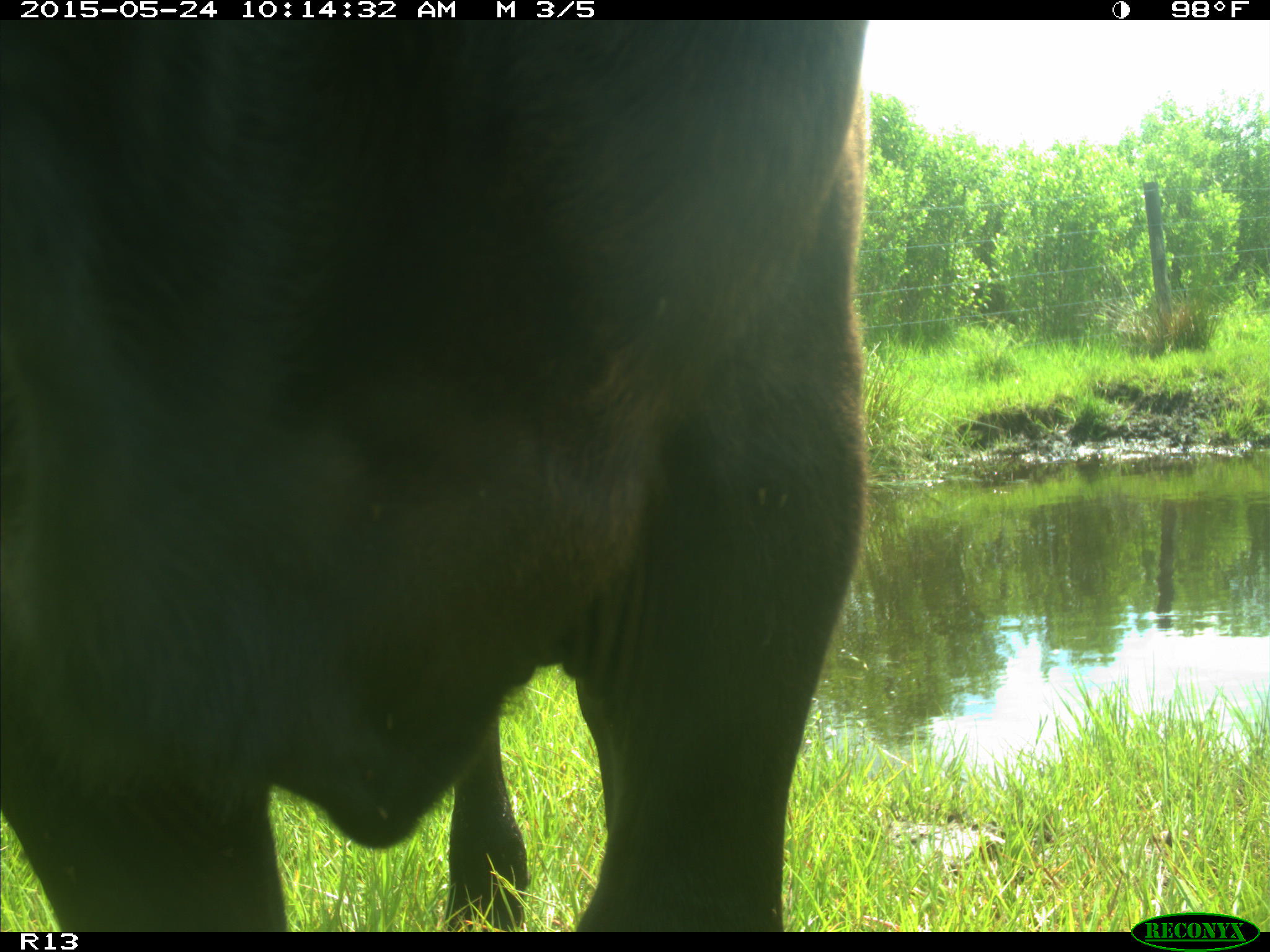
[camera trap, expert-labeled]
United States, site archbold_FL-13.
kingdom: Animalia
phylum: Chordata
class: Mammalia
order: Artiodactyla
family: Bovidae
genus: Bos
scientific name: Bos taurus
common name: domestic cow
Bos taurus (domestic cow).